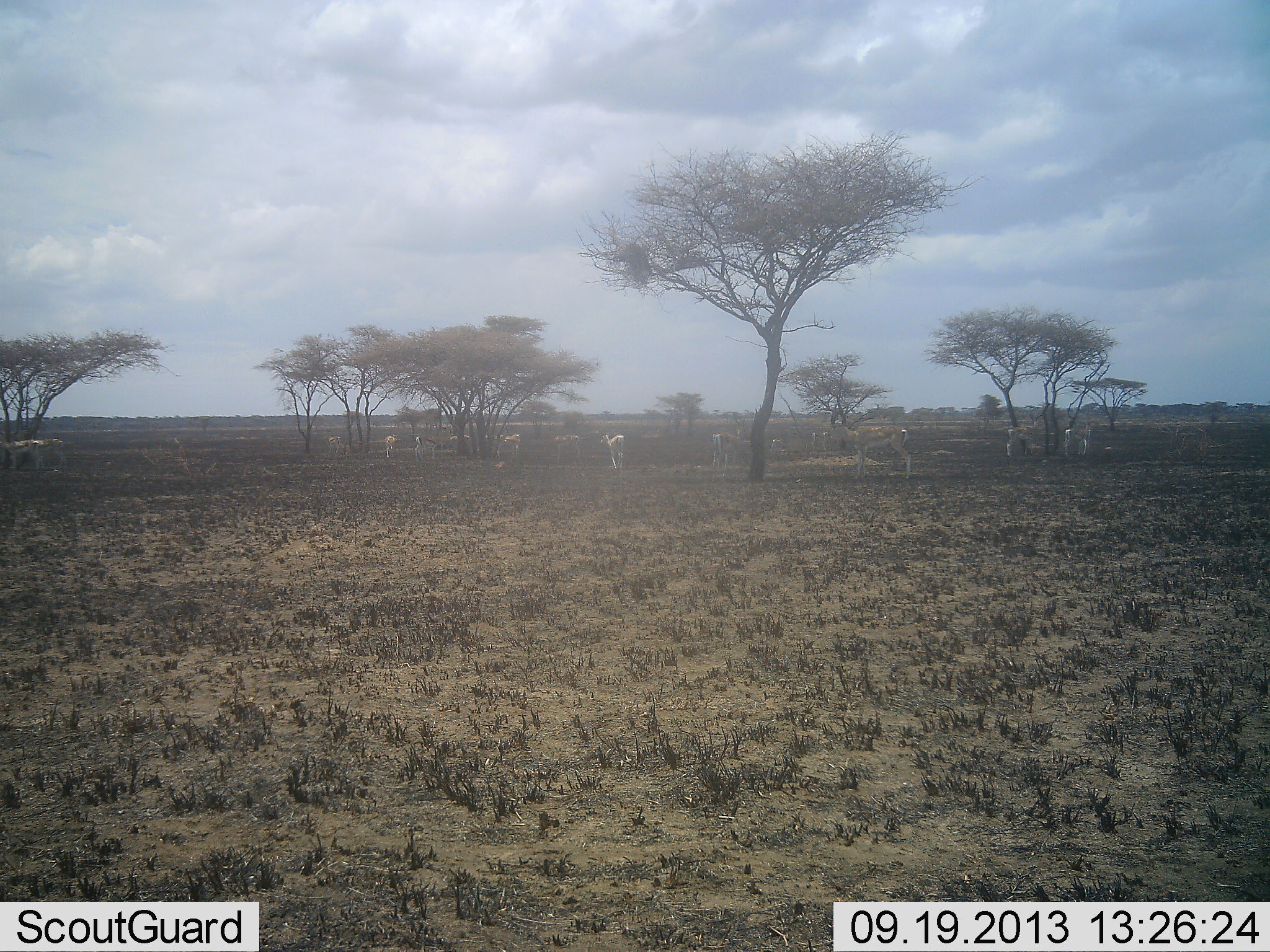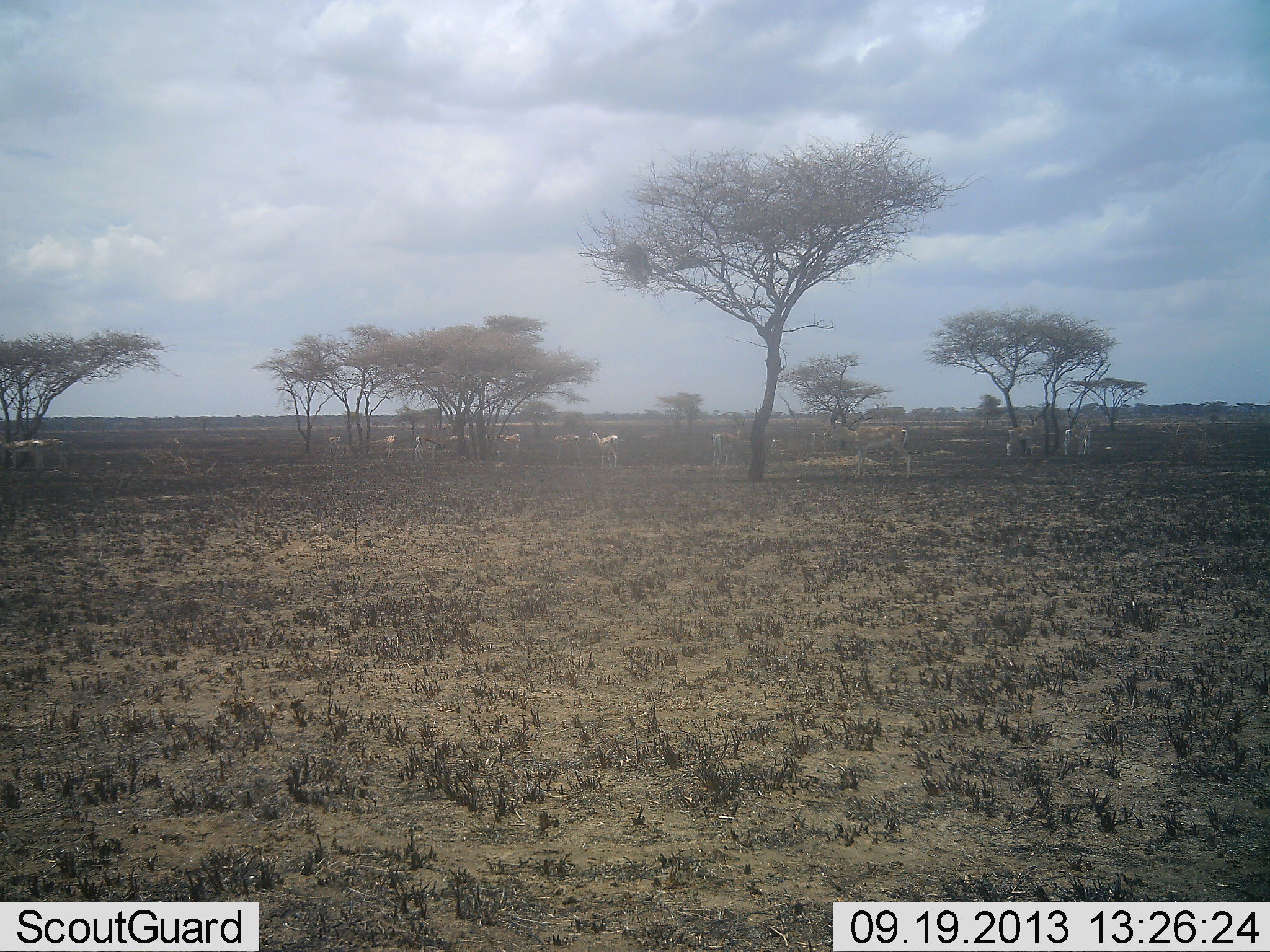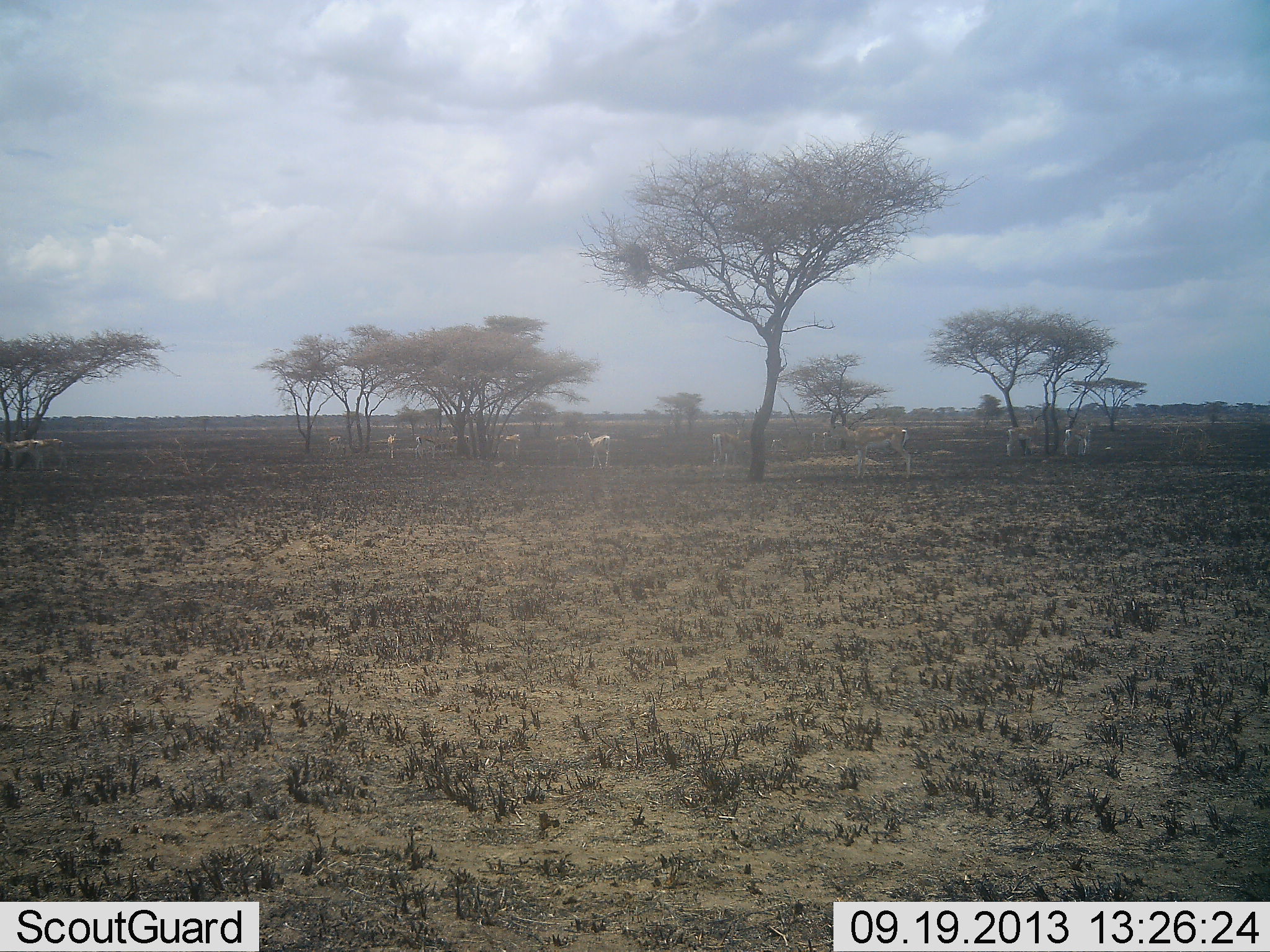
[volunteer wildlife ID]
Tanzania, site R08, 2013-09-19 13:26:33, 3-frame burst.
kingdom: Animalia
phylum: Chordata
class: Mammalia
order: Artiodactyla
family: Bovidae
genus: Eudorcas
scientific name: Eudorcas thomsonii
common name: thomson's gazelle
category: gazellethomsons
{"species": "gazellethomsons (thomson's gazelle) (Eudorcas thomsonii)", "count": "11-50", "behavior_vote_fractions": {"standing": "100%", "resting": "0%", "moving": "44%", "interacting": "0%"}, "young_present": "0%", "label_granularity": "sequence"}